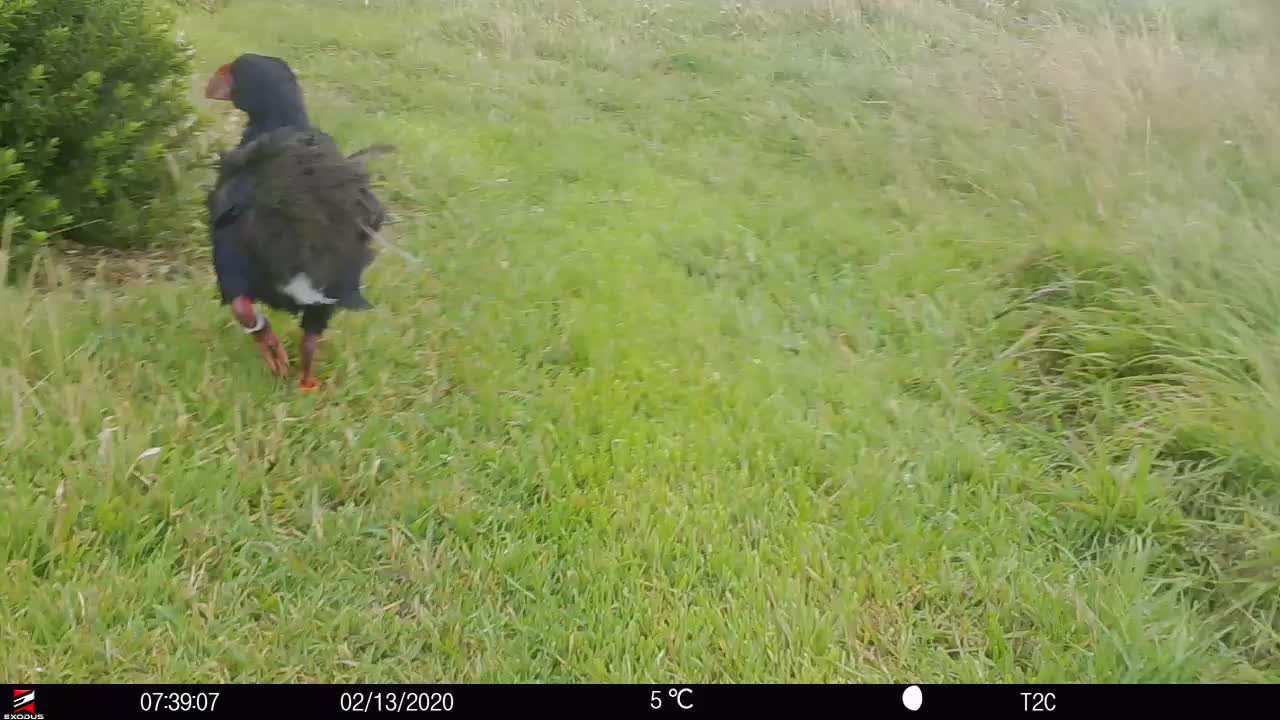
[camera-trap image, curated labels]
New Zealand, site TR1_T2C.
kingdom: Animalia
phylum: Chordata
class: Aves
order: Gruiformes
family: Rallidae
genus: Porphyrio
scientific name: Porphyrio mantelli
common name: takahe